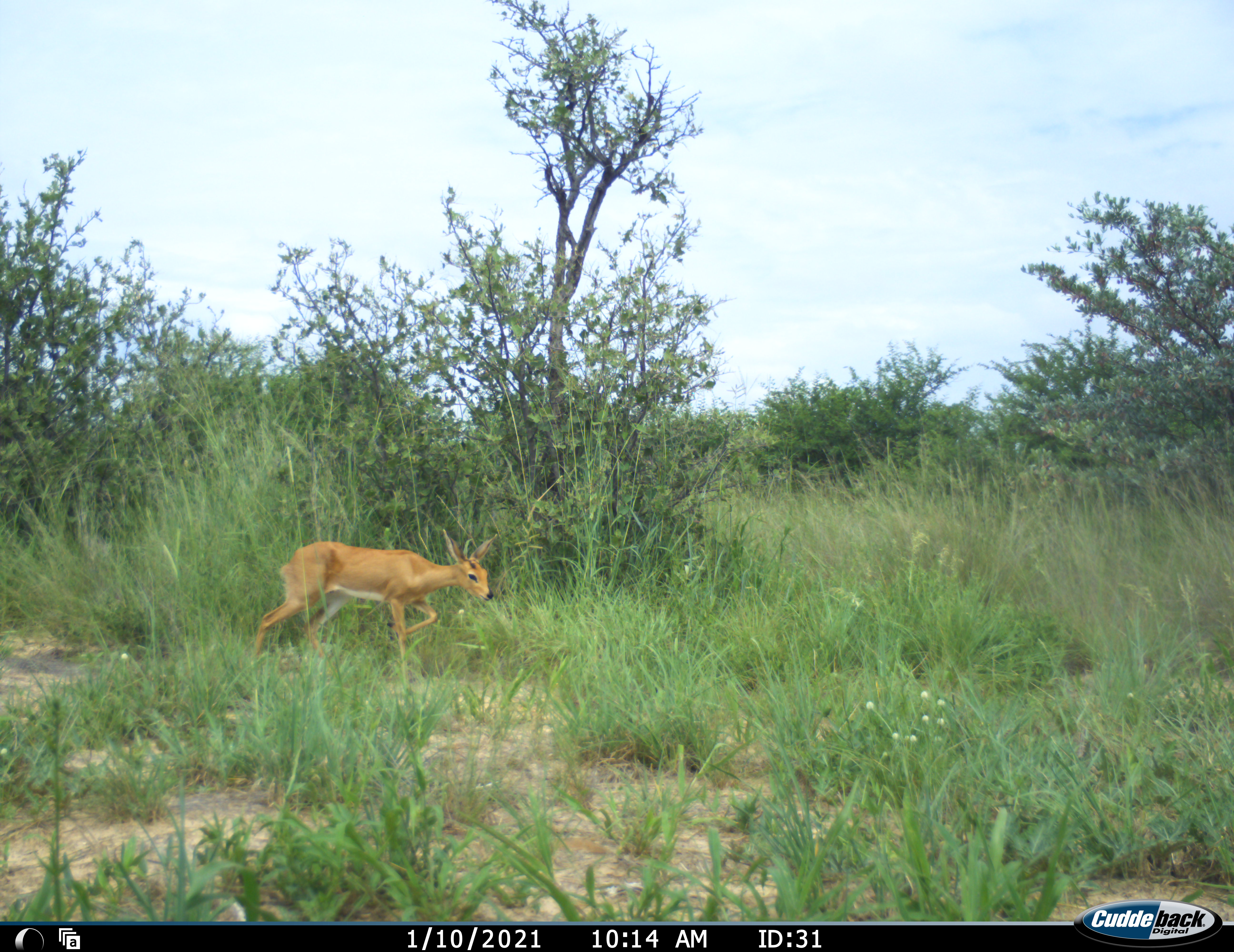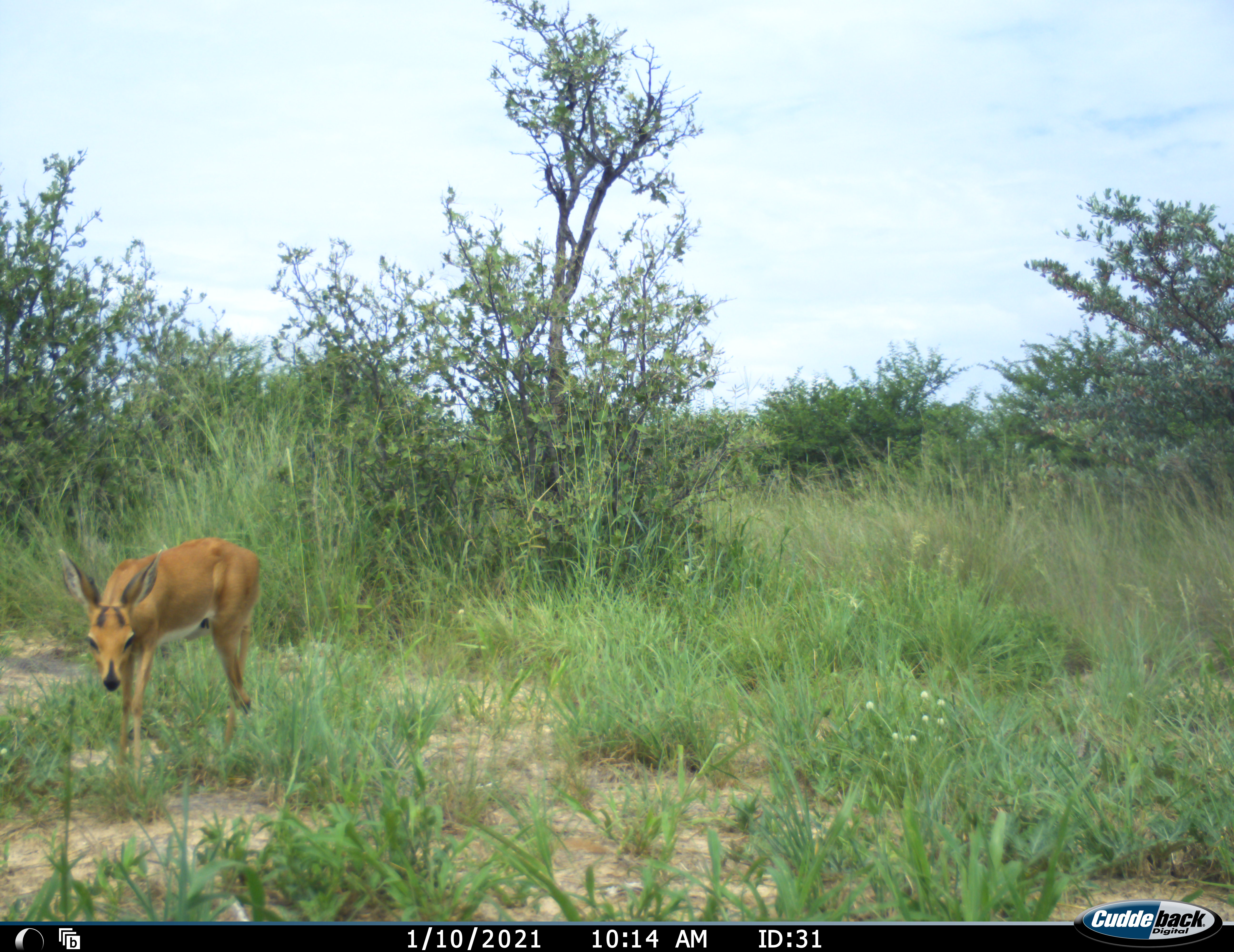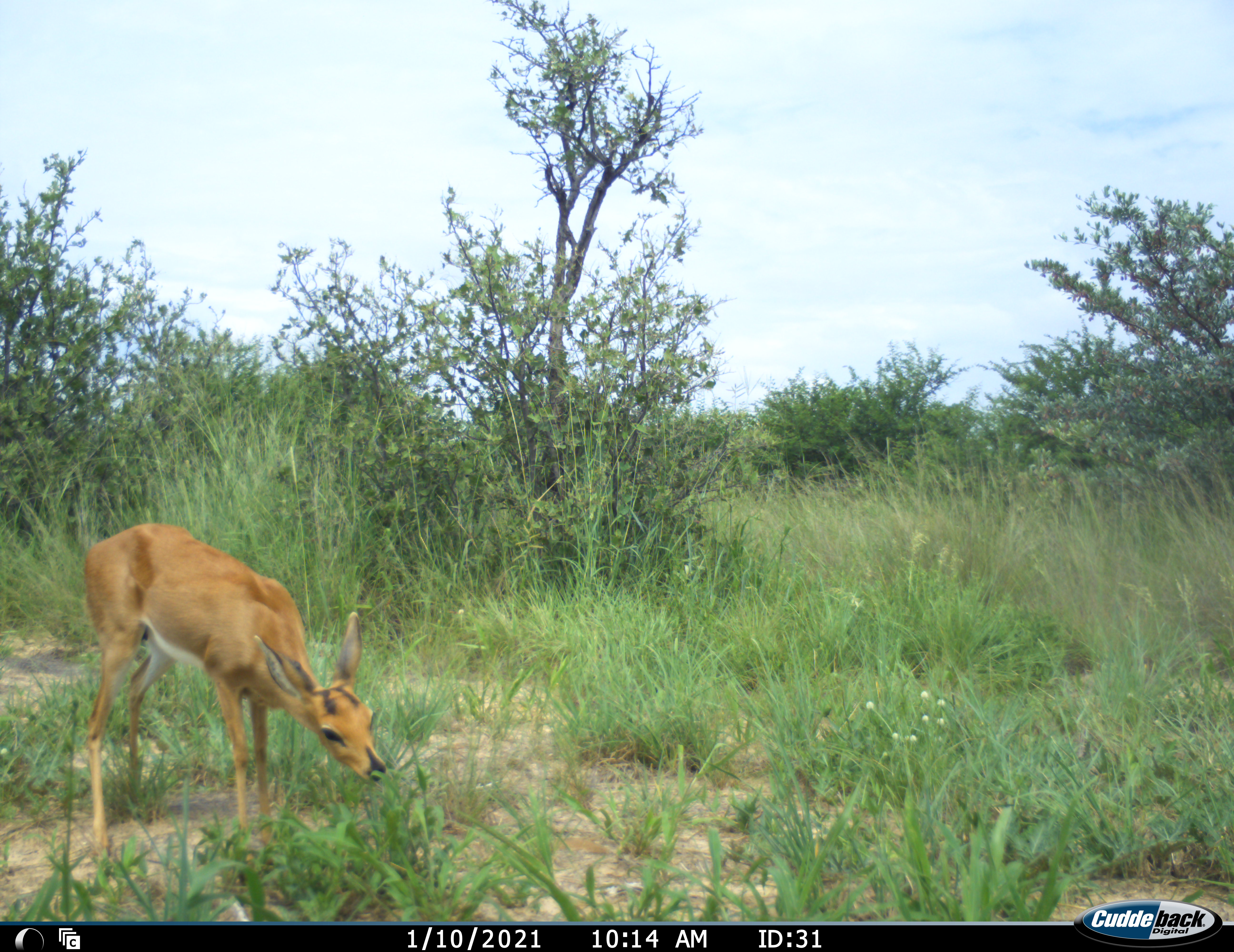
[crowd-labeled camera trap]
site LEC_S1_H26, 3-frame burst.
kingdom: Animalia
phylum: Chordata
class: Mammalia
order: Artiodactyla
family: Bovidae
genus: Raphicerus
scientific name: Raphicerus campestris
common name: steenbok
Steenbok (Raphicerus campestris), count 1. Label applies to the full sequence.